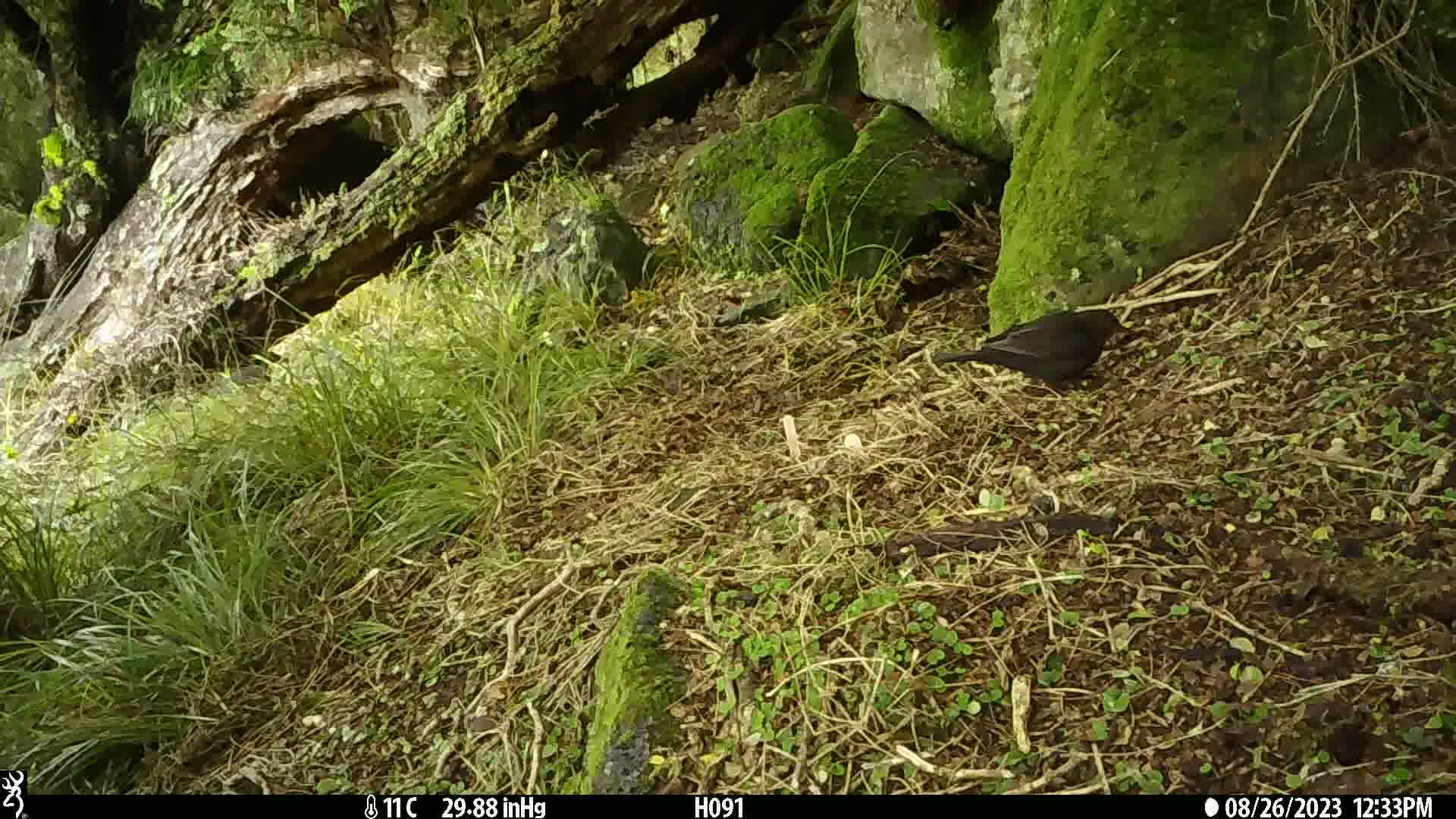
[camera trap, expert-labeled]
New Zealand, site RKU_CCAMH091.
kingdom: Animalia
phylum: Chordata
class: Aves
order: Passeriformes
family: Turdidae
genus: Turdus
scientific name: Turdus merula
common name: eurasian blackbird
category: blackbird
Blackbird (eurasian blackbird) (Turdus merula).